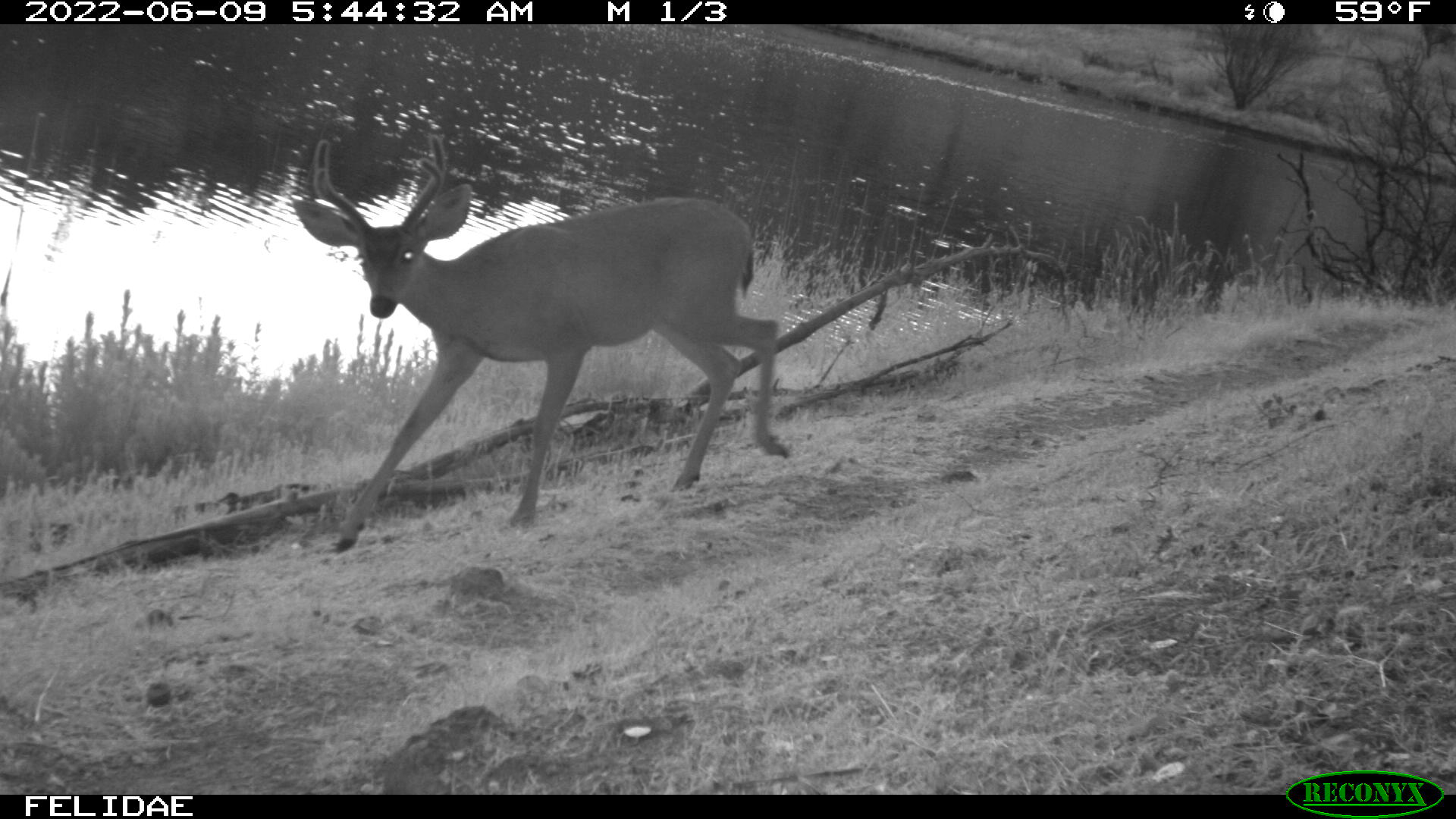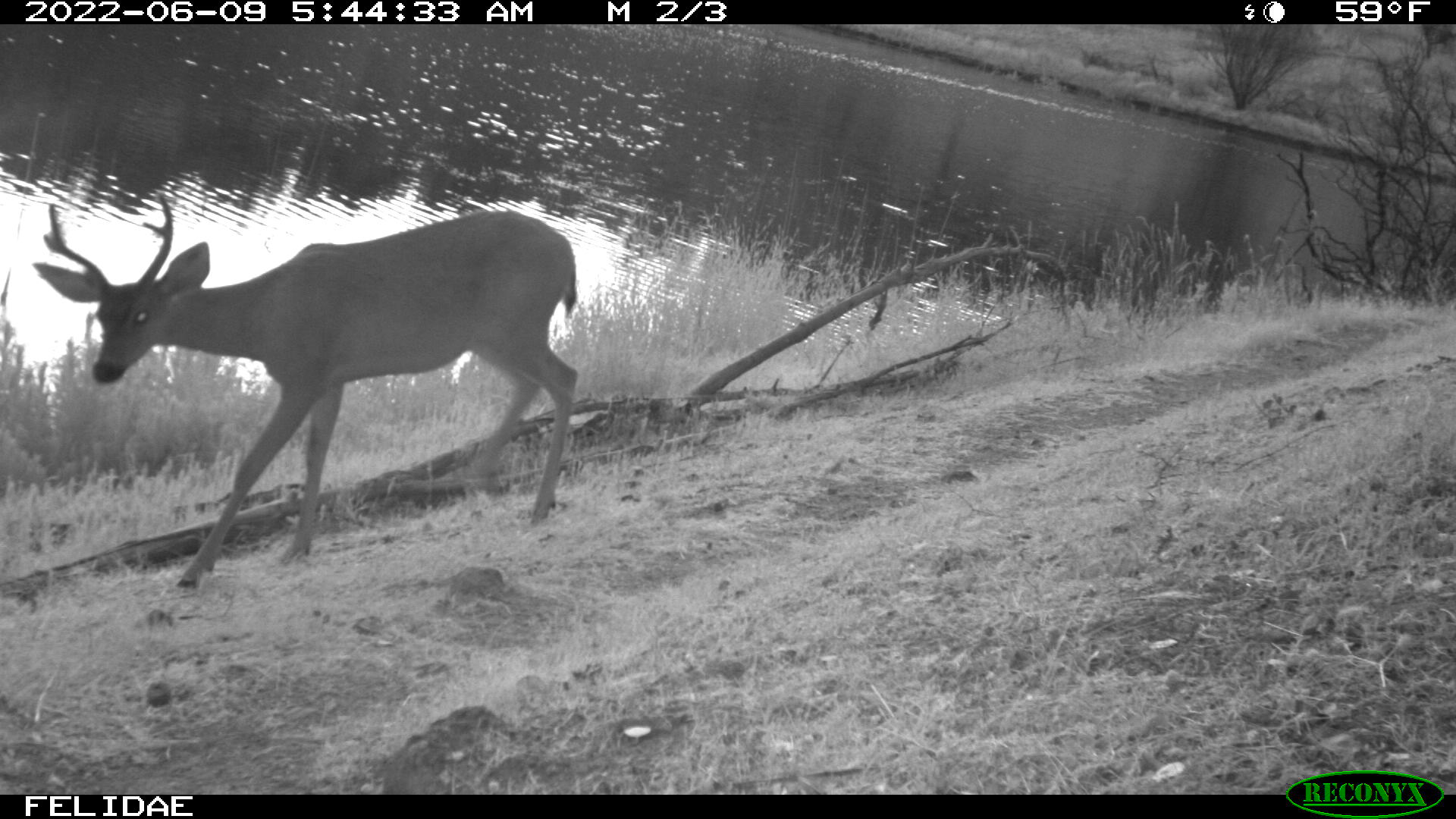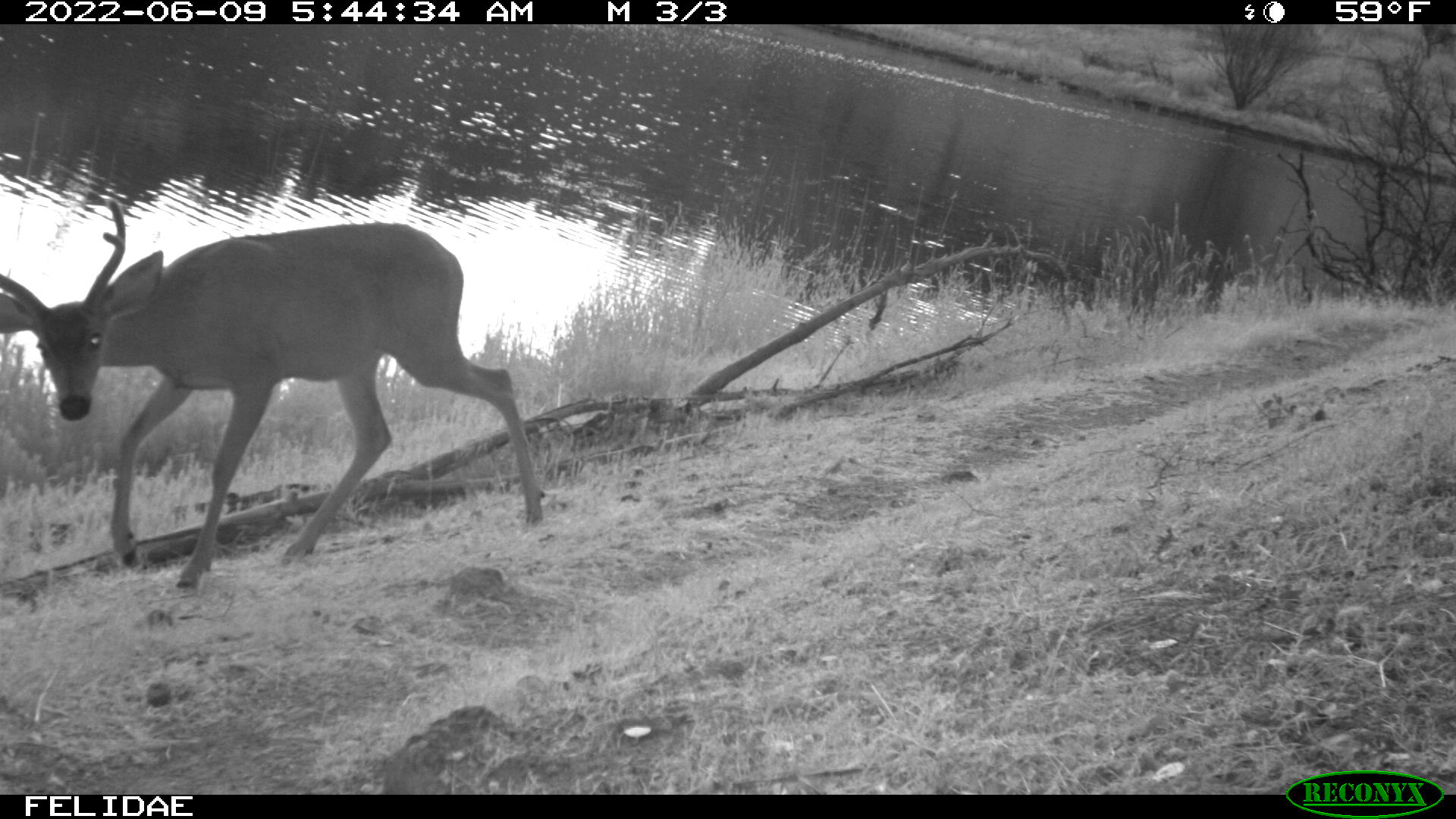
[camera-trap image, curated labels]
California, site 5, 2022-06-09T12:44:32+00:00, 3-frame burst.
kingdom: Animalia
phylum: Chordata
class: Mammalia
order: Artiodactyla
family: Cervidae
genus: Odocoileus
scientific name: Odocoileus hemionus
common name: mule deer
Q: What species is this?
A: Mule deer (Odocoileus hemionus).